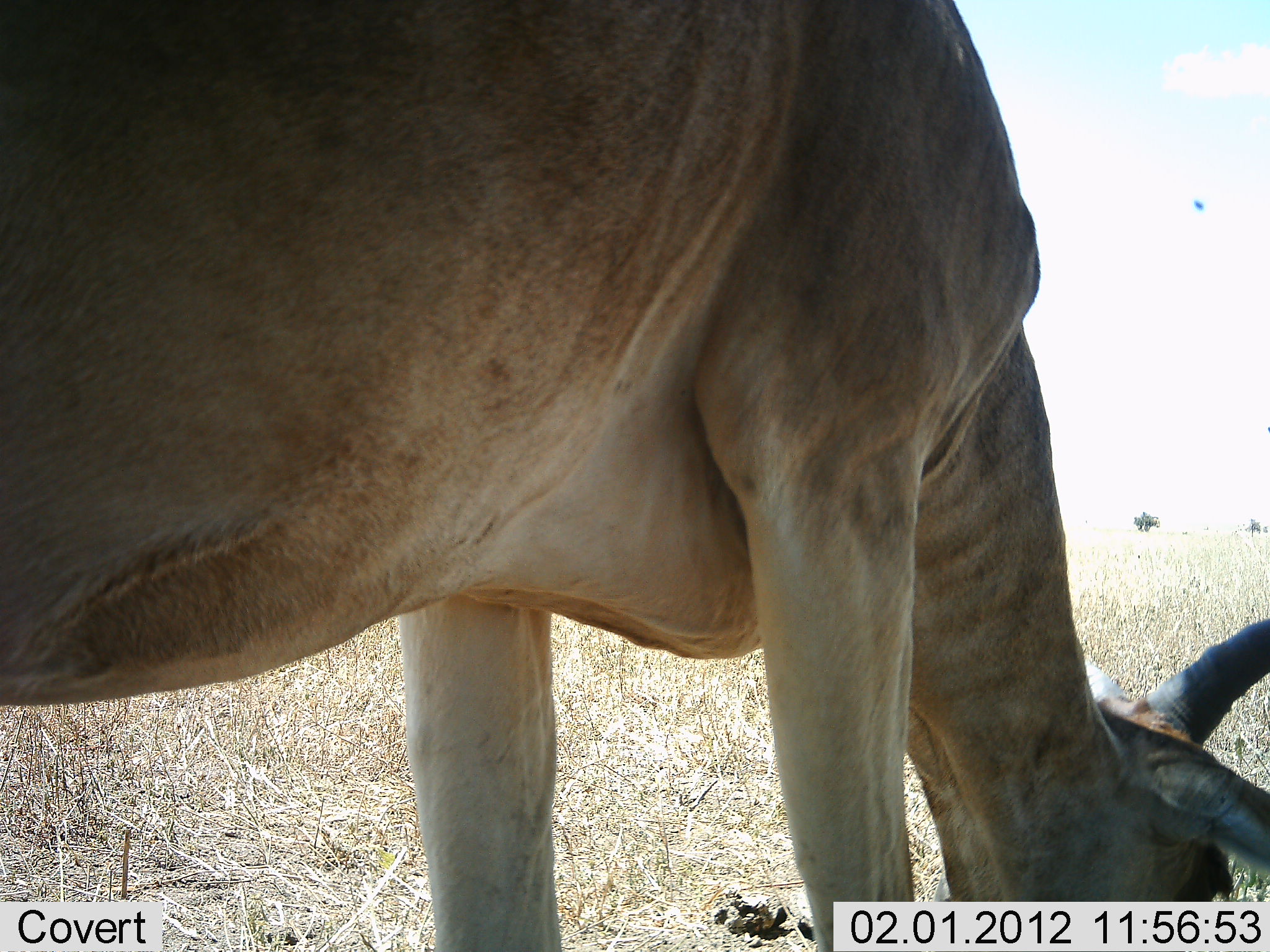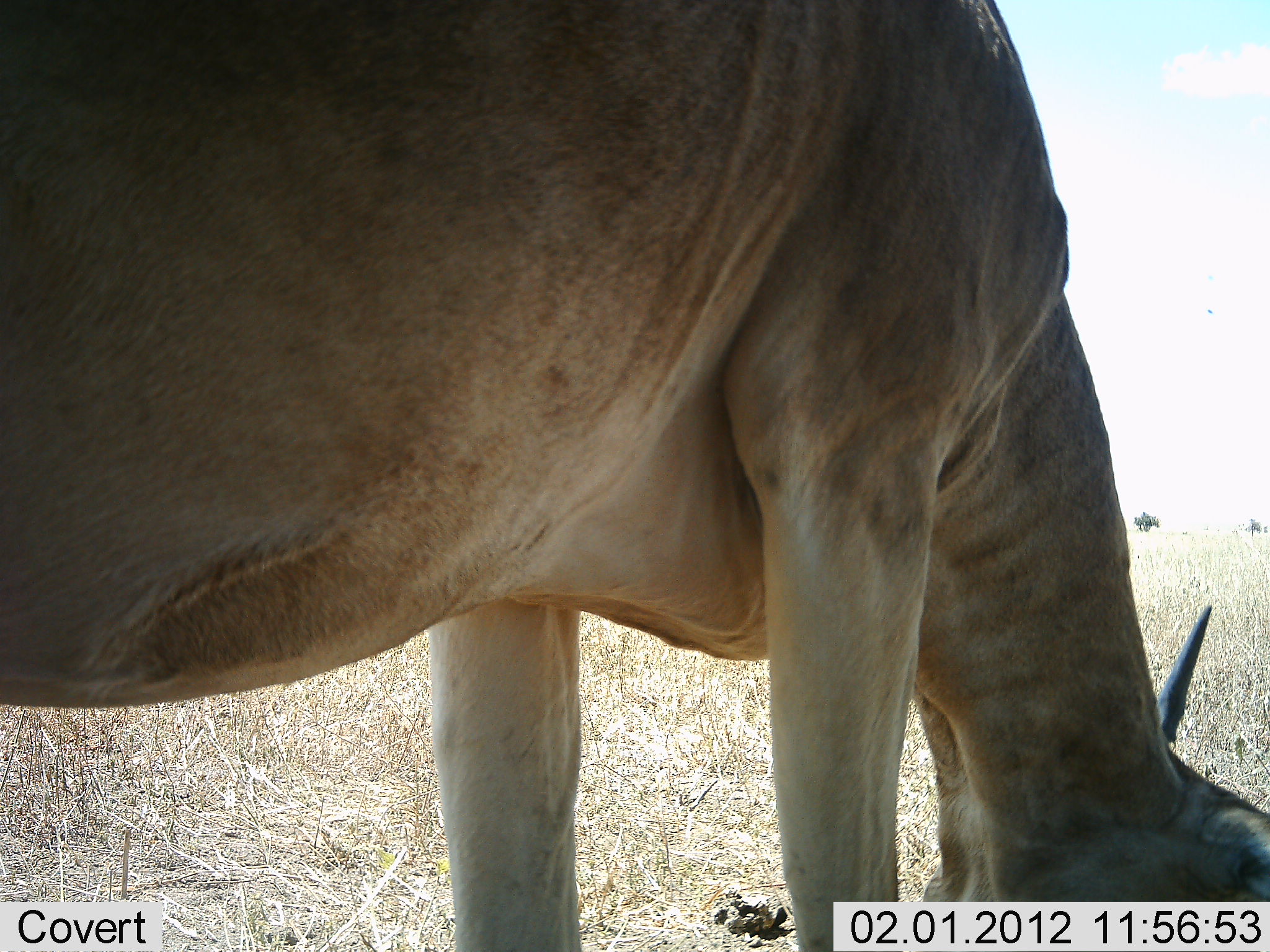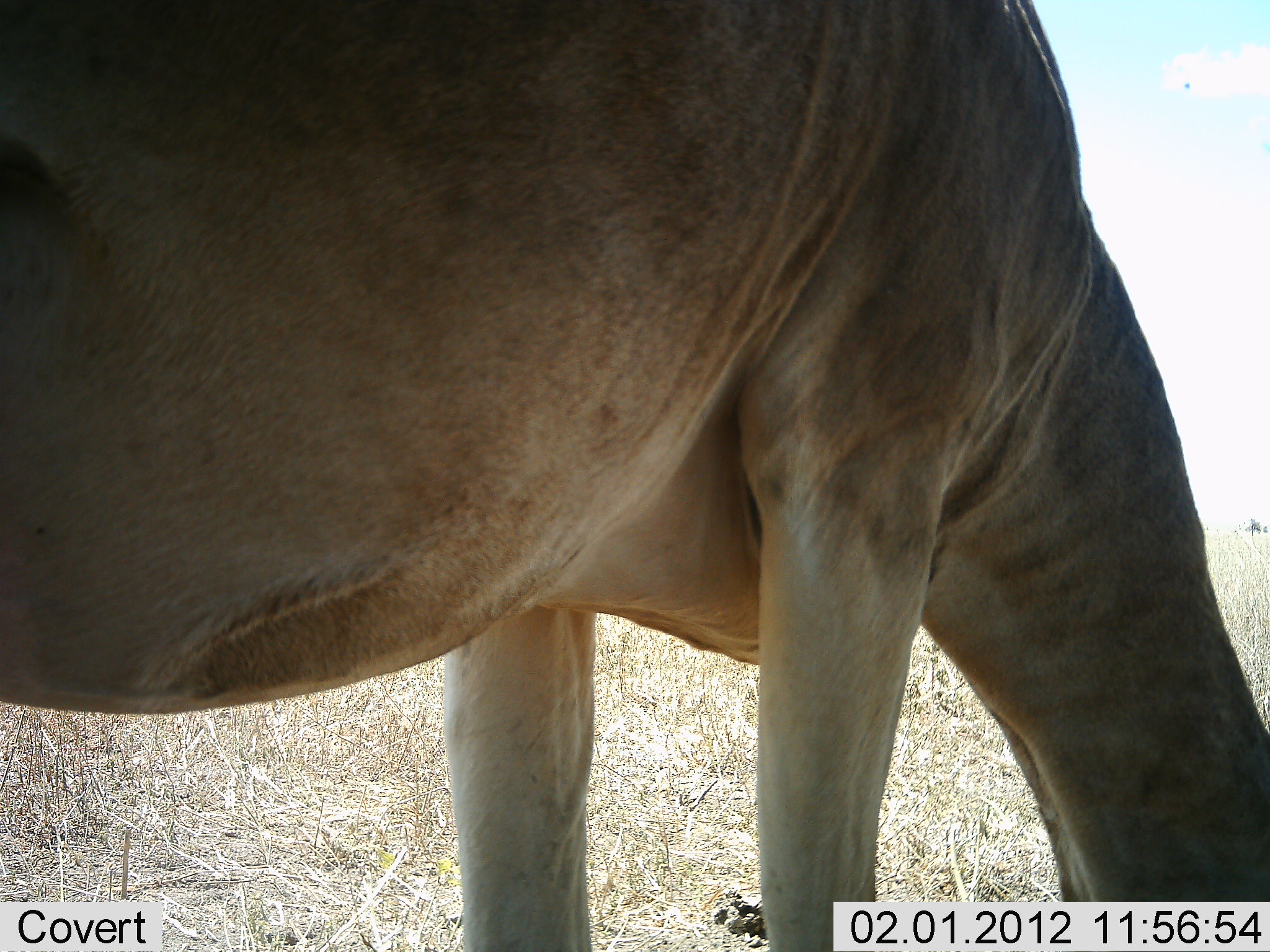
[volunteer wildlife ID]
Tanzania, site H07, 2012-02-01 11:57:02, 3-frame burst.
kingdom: Animalia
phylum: Chordata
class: Mammalia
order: Artiodactyla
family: Bovidae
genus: Alcelaphus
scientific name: Alcelaphus buselaphus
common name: hartebeest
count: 1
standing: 12%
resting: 0%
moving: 0%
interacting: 0%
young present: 0%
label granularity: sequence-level